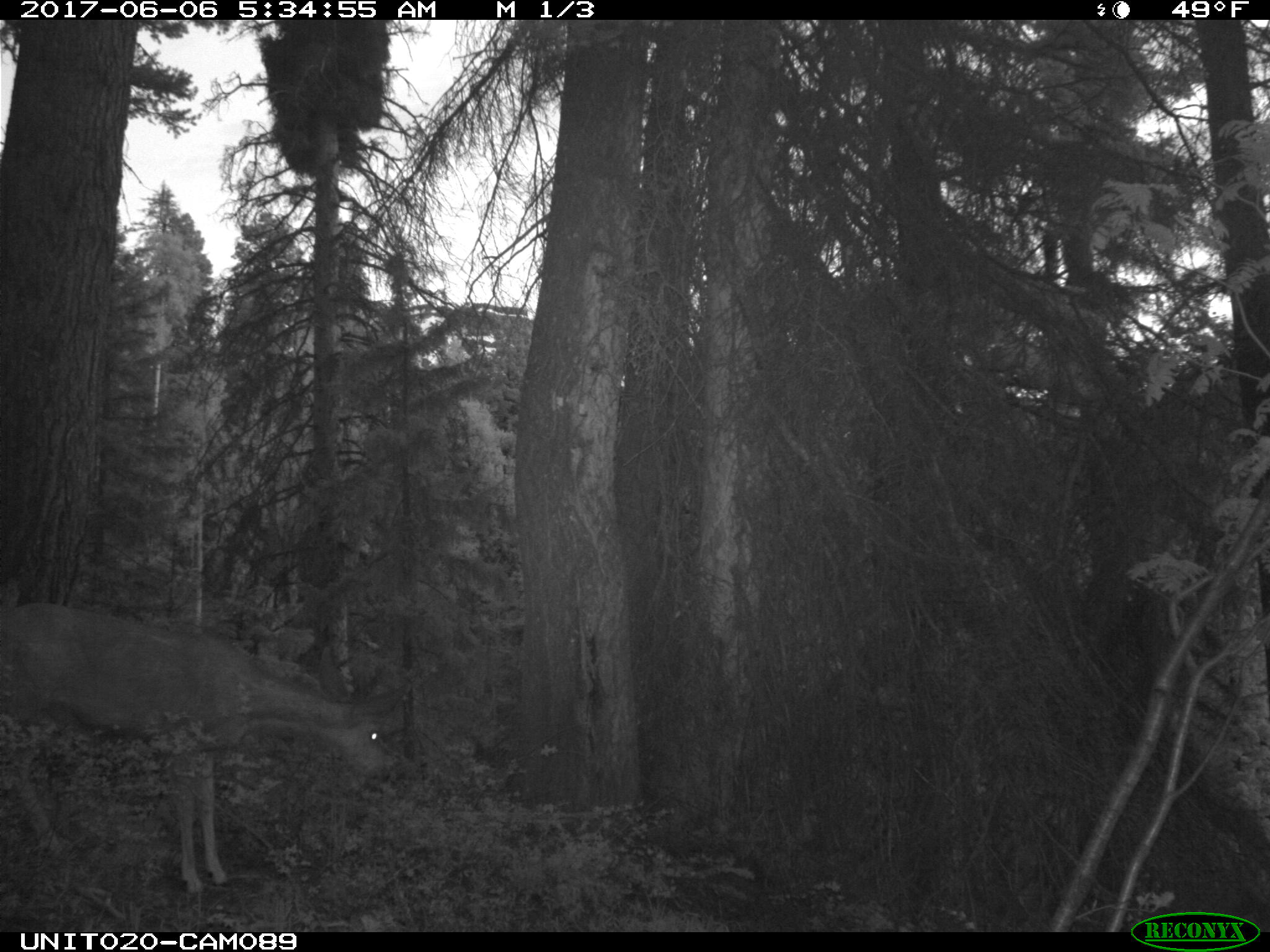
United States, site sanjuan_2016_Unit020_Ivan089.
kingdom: Animalia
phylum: Chordata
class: Mammalia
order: Artiodactyla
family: Cervidae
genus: Odocoileus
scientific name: Odocoileus hemionus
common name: mule deer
Odocoileus hemionus (mule deer).